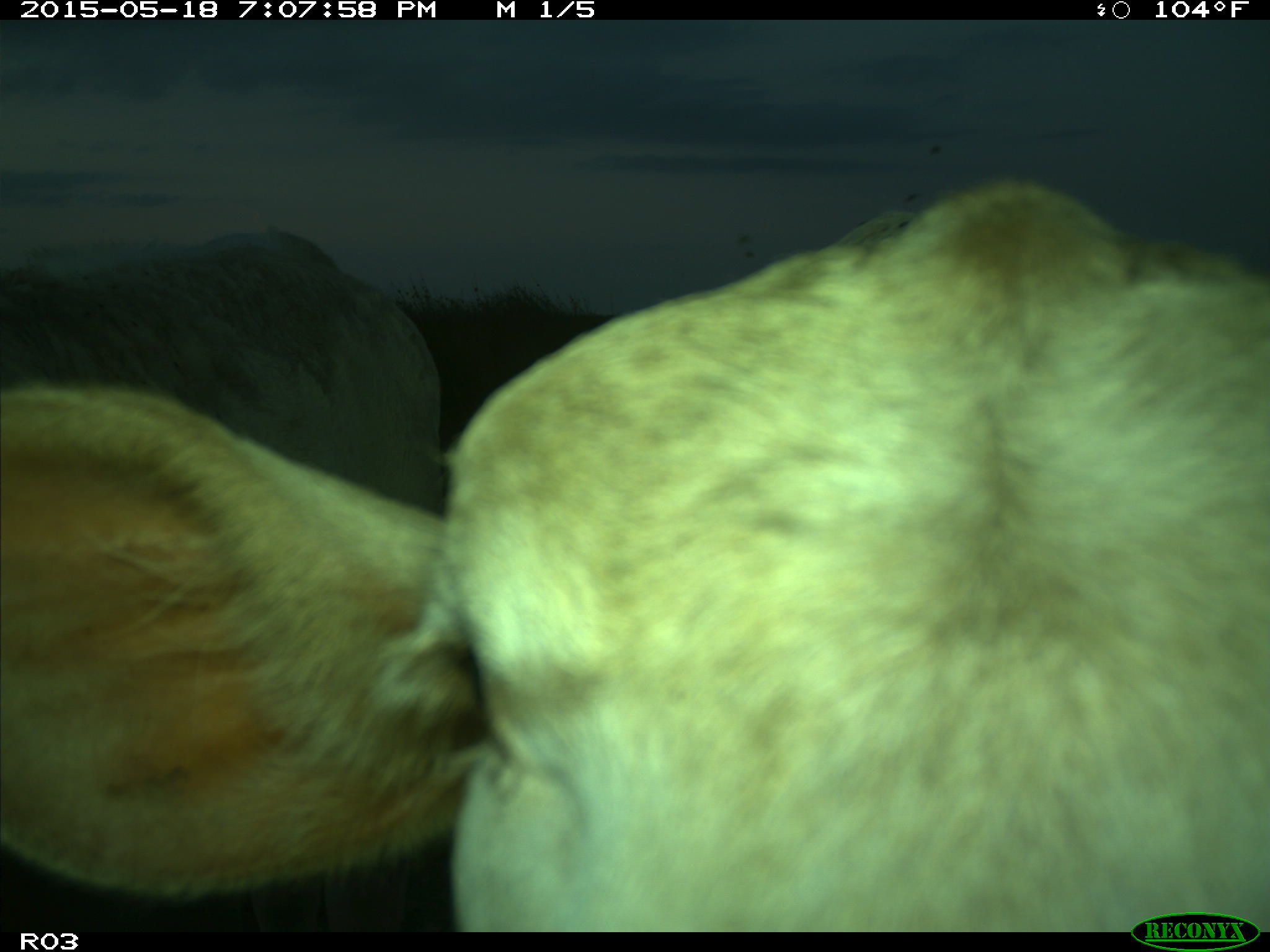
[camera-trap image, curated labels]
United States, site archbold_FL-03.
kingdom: Animalia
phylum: Chordata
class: Mammalia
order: Artiodactyla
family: Bovidae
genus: Bos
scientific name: Bos taurus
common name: domestic cow